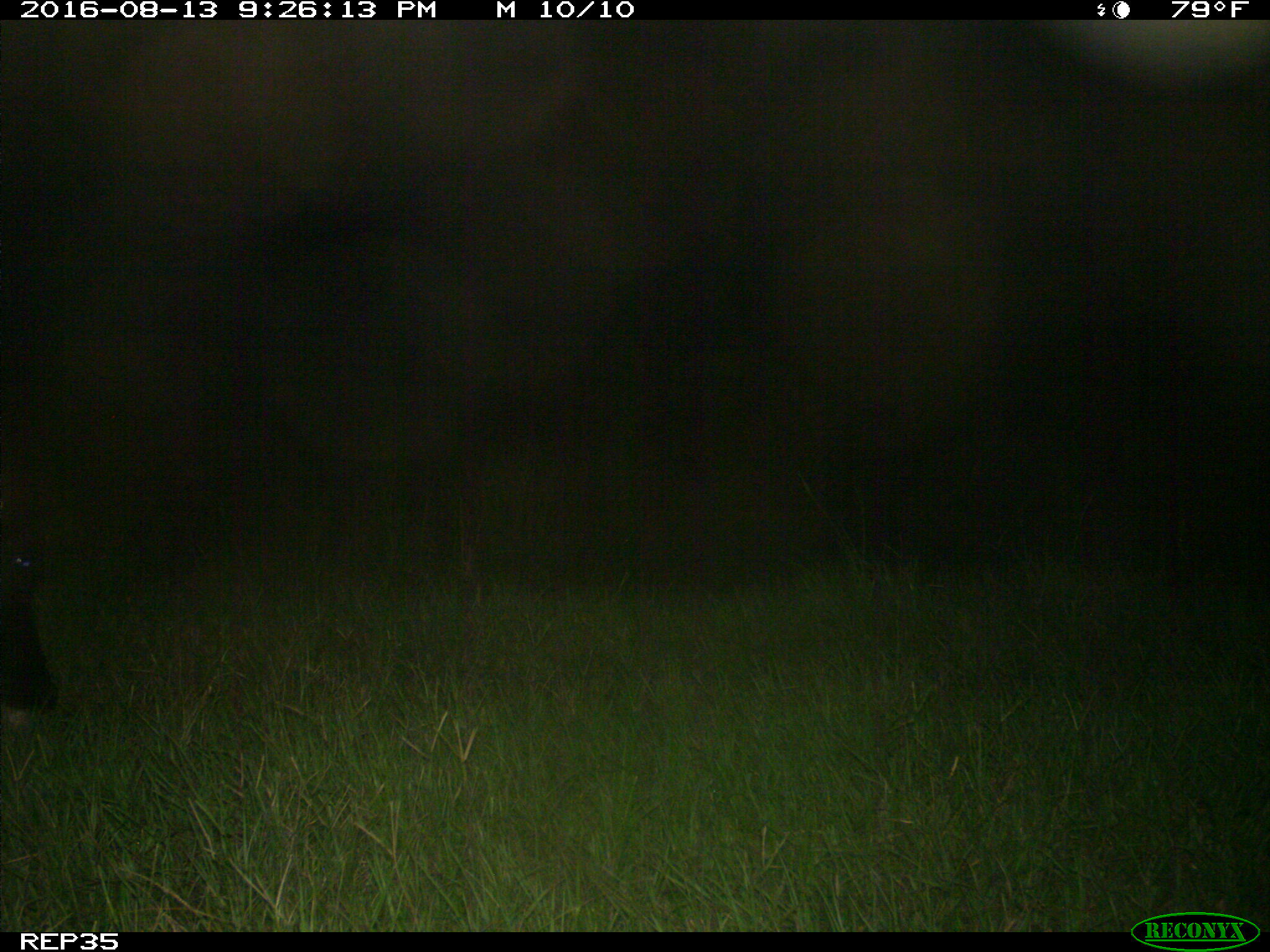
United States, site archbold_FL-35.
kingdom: Animalia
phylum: Chordata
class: Mammalia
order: Artiodactyla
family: Bovidae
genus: Bos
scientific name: Bos taurus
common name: domestic cow